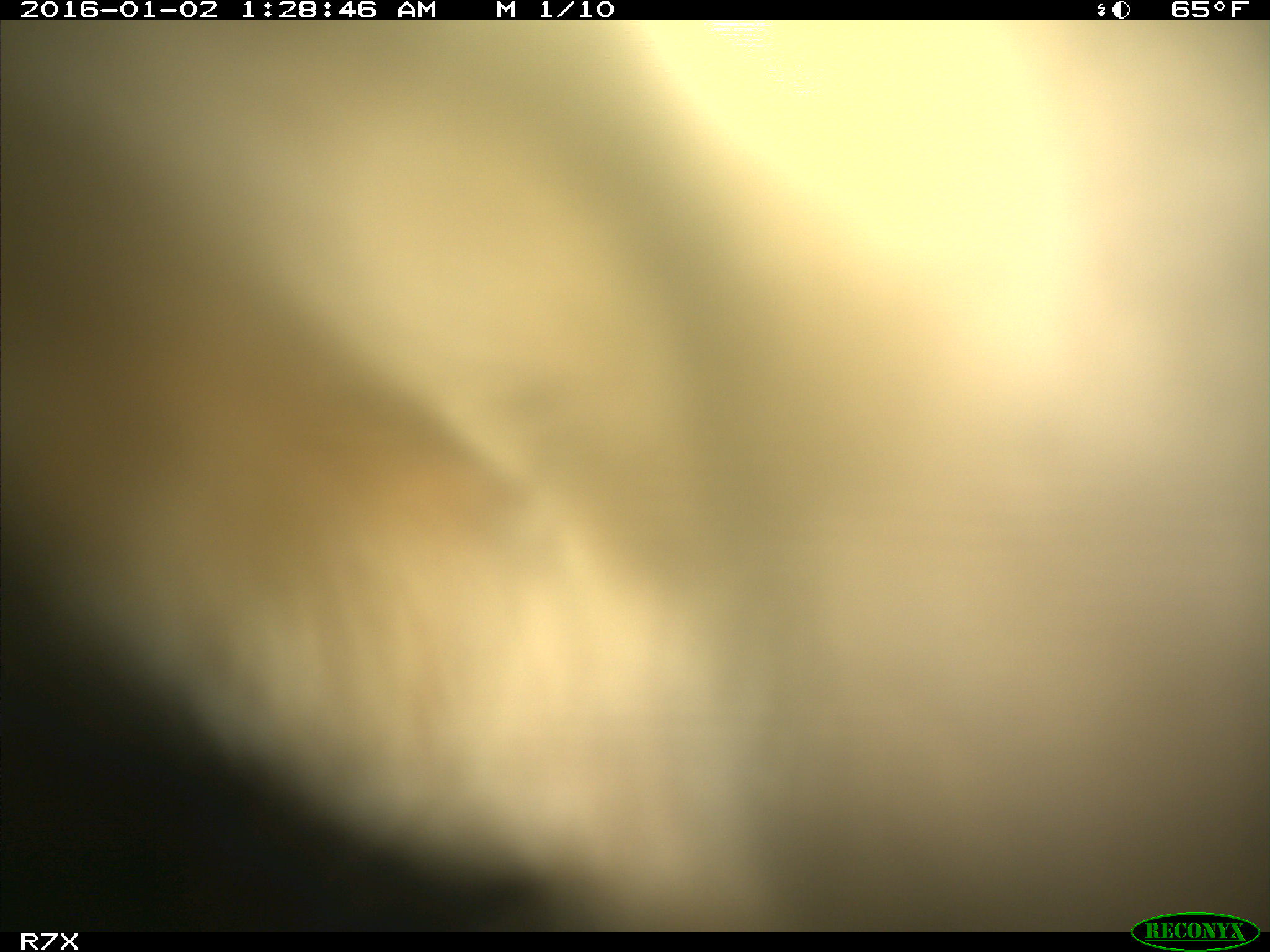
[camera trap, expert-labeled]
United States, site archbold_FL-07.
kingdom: Animalia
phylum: Chordata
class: Mammalia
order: Artiodactyla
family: Bovidae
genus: Bos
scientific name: Bos taurus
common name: domestic cow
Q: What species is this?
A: Bos taurus (domestic cow).